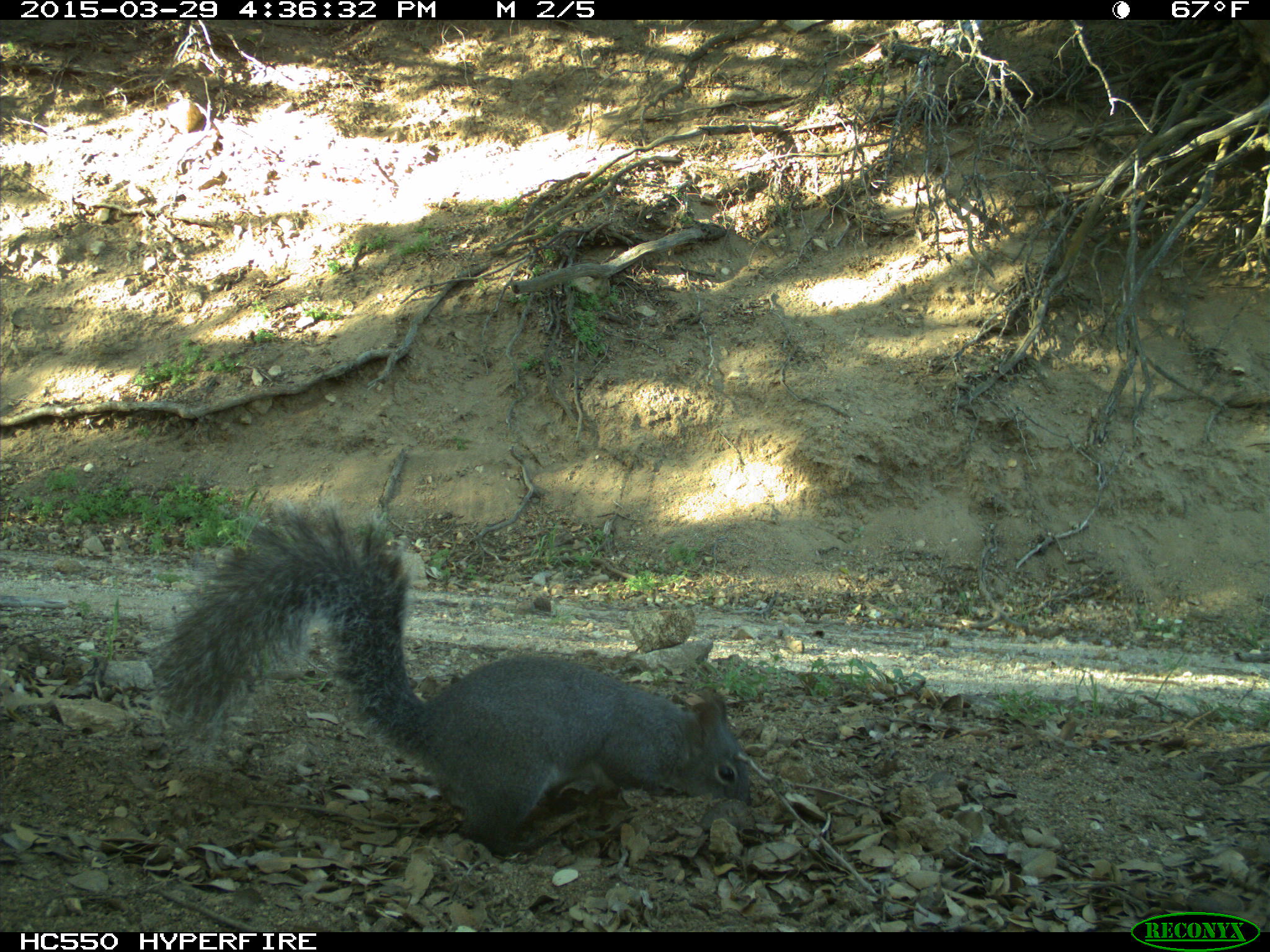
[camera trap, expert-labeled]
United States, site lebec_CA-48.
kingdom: Animalia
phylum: Chordata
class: Mammalia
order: Rodentia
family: Sciuridae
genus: Sciurus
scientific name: Sciurus carolinensis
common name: eastern gray squirrel